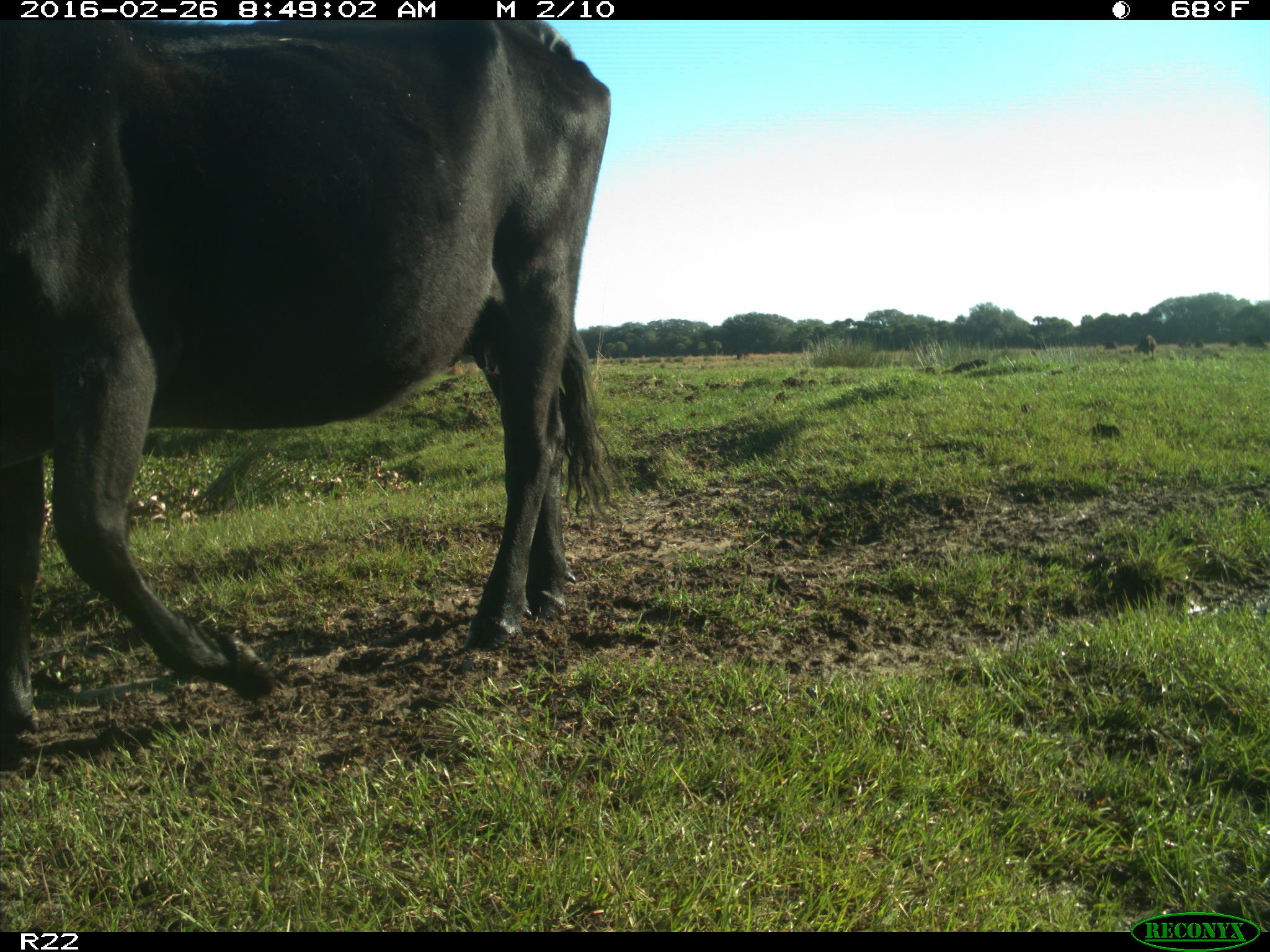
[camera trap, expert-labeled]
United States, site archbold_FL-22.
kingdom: Animalia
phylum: Chordata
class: Mammalia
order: Artiodactyla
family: Bovidae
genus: Bos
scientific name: Bos taurus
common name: domestic cow